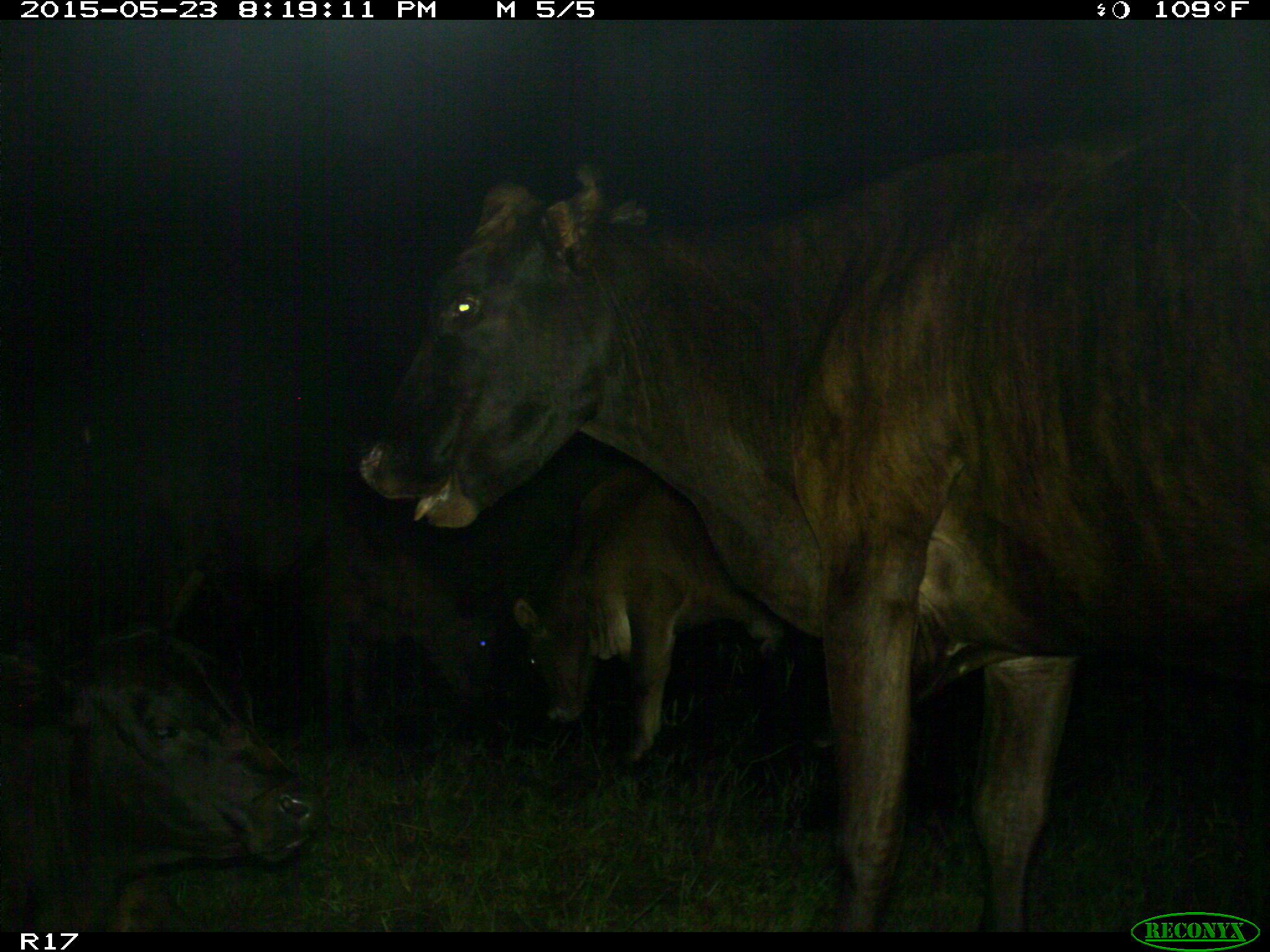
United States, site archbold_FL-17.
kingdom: Animalia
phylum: Chordata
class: Mammalia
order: Artiodactyla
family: Bovidae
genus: Bos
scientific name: Bos taurus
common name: domestic cow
Bos taurus (domestic cow).